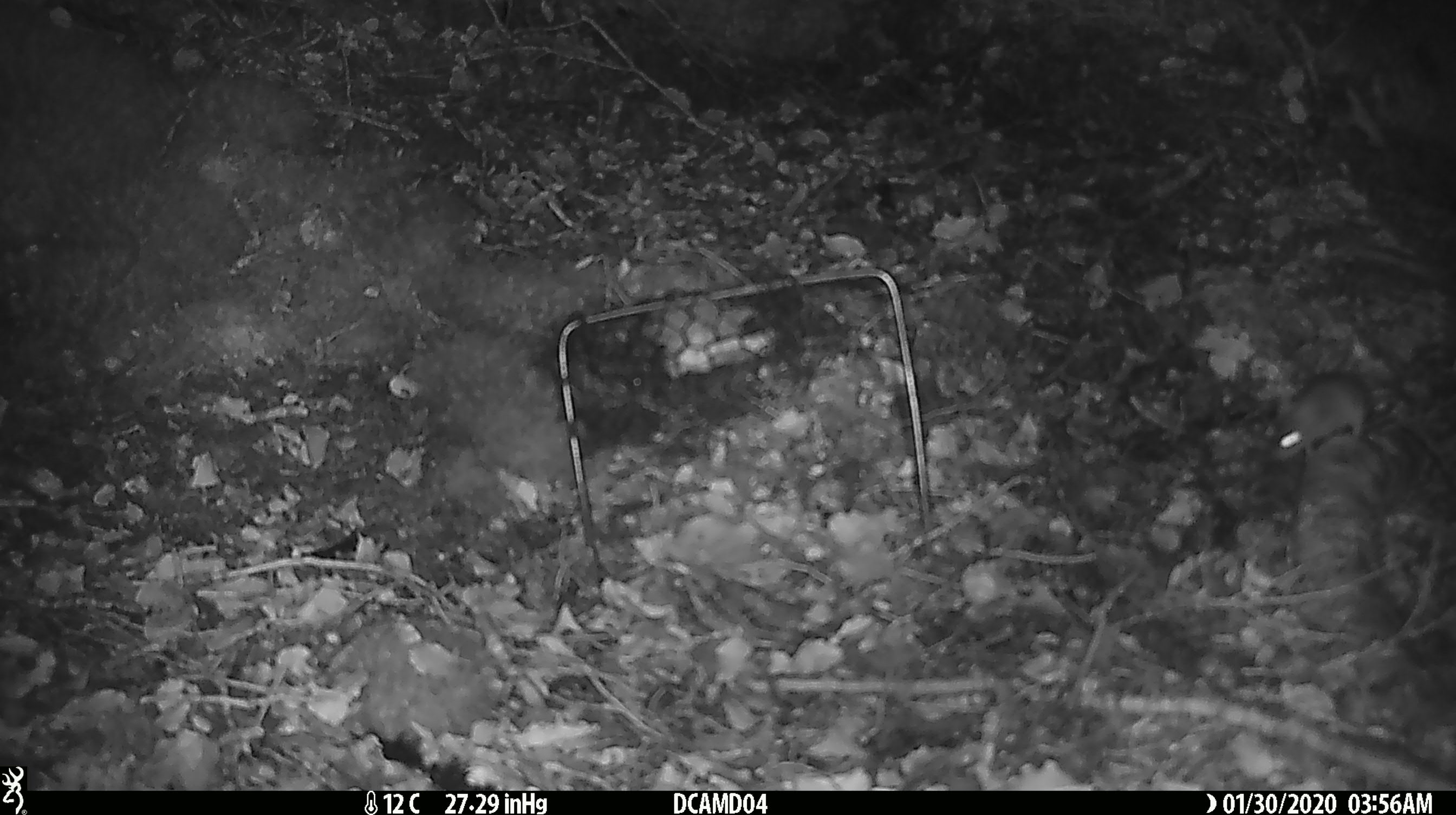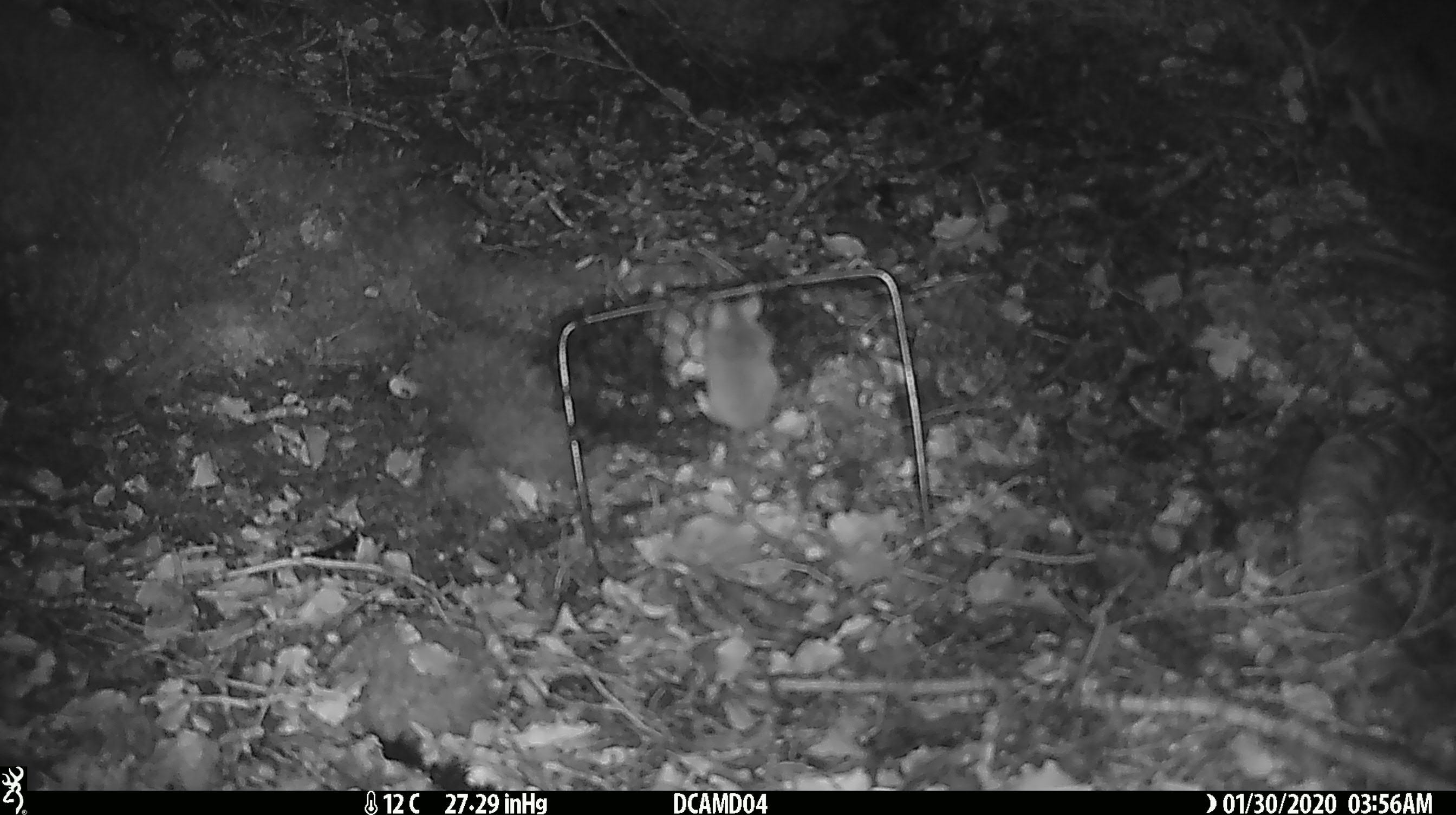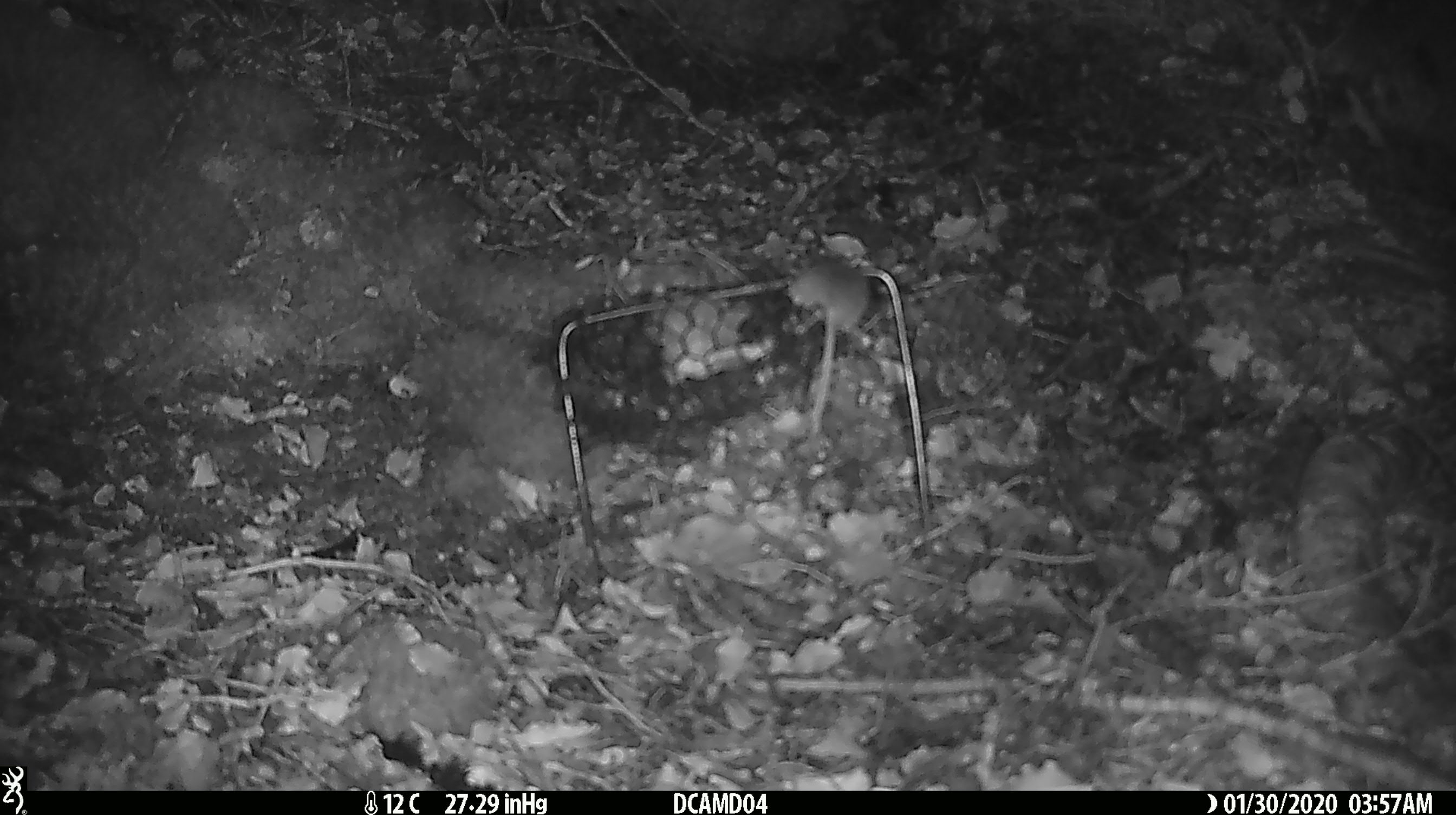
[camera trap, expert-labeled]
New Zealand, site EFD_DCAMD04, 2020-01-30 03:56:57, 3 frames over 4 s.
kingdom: Animalia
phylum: Chordata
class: Mammalia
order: Rodentia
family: Muridae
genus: Mus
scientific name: Mus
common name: mouse